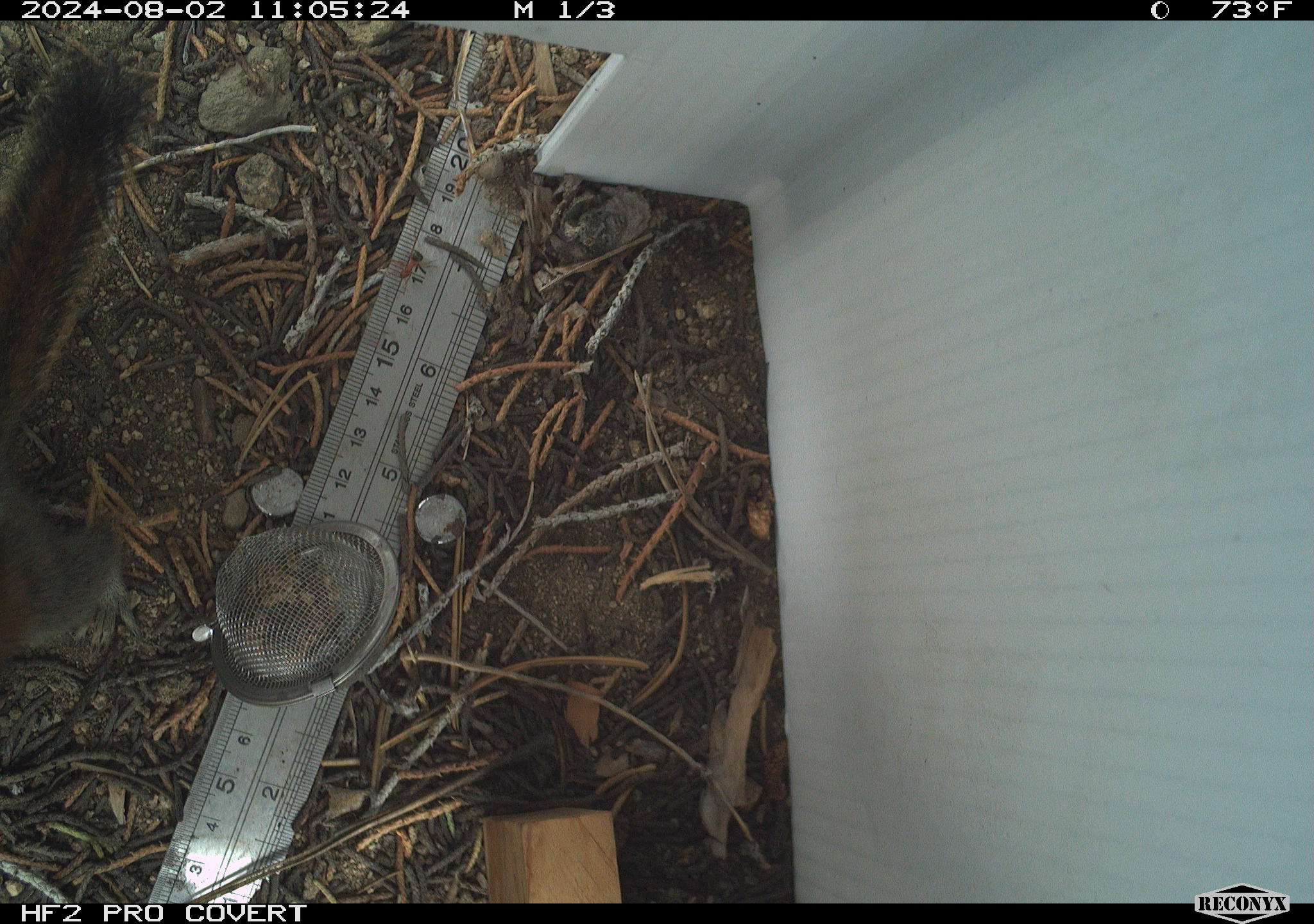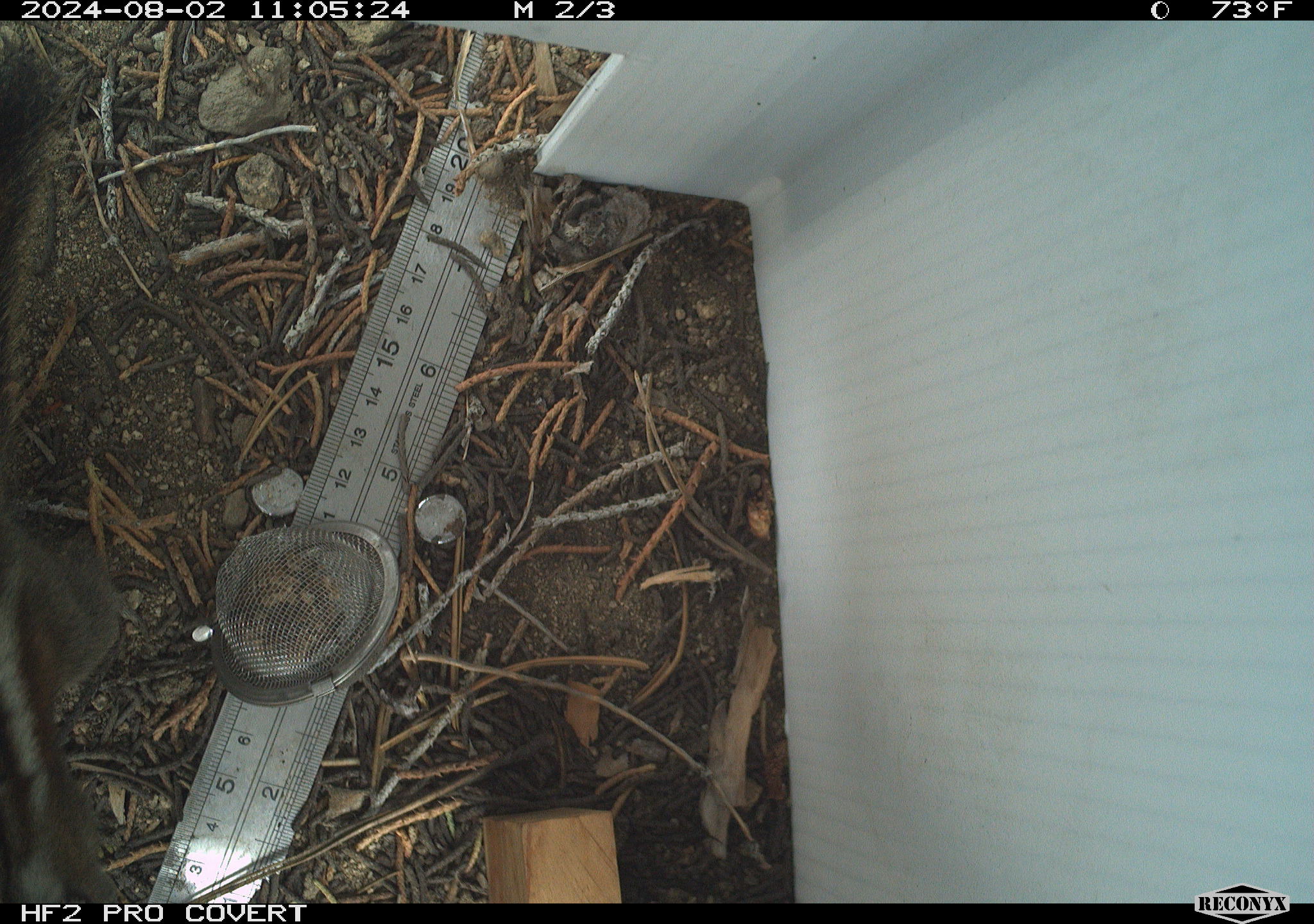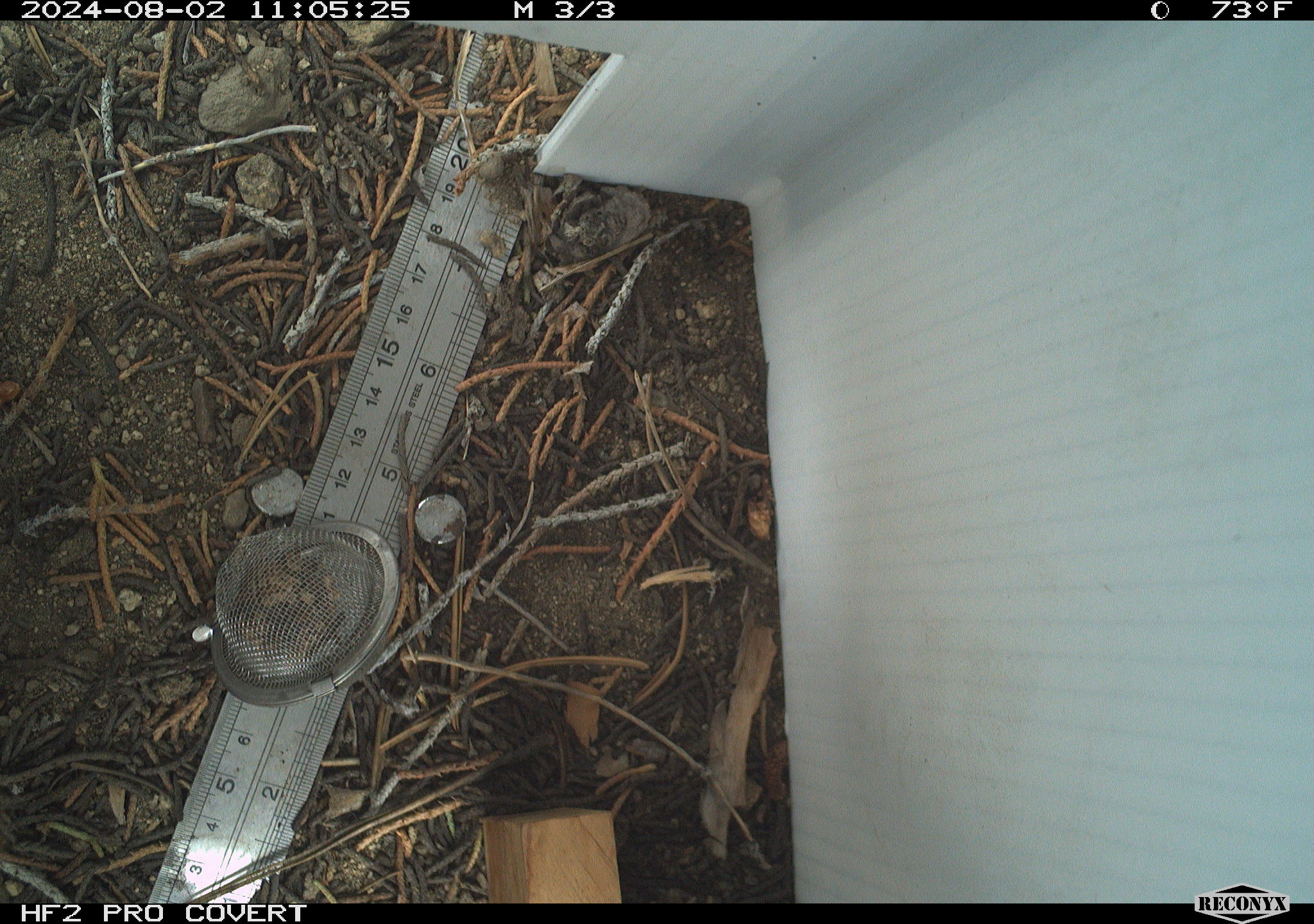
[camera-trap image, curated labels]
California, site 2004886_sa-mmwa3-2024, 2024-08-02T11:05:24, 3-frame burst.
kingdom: Animalia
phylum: Chordata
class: Mammalia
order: Rodentia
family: Sciuridae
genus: Callospermophilus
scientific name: Callospermophilus lateralis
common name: golden mantled ground squirrel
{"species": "golden mantled ground squirrel (Callospermophilus lateralis)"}